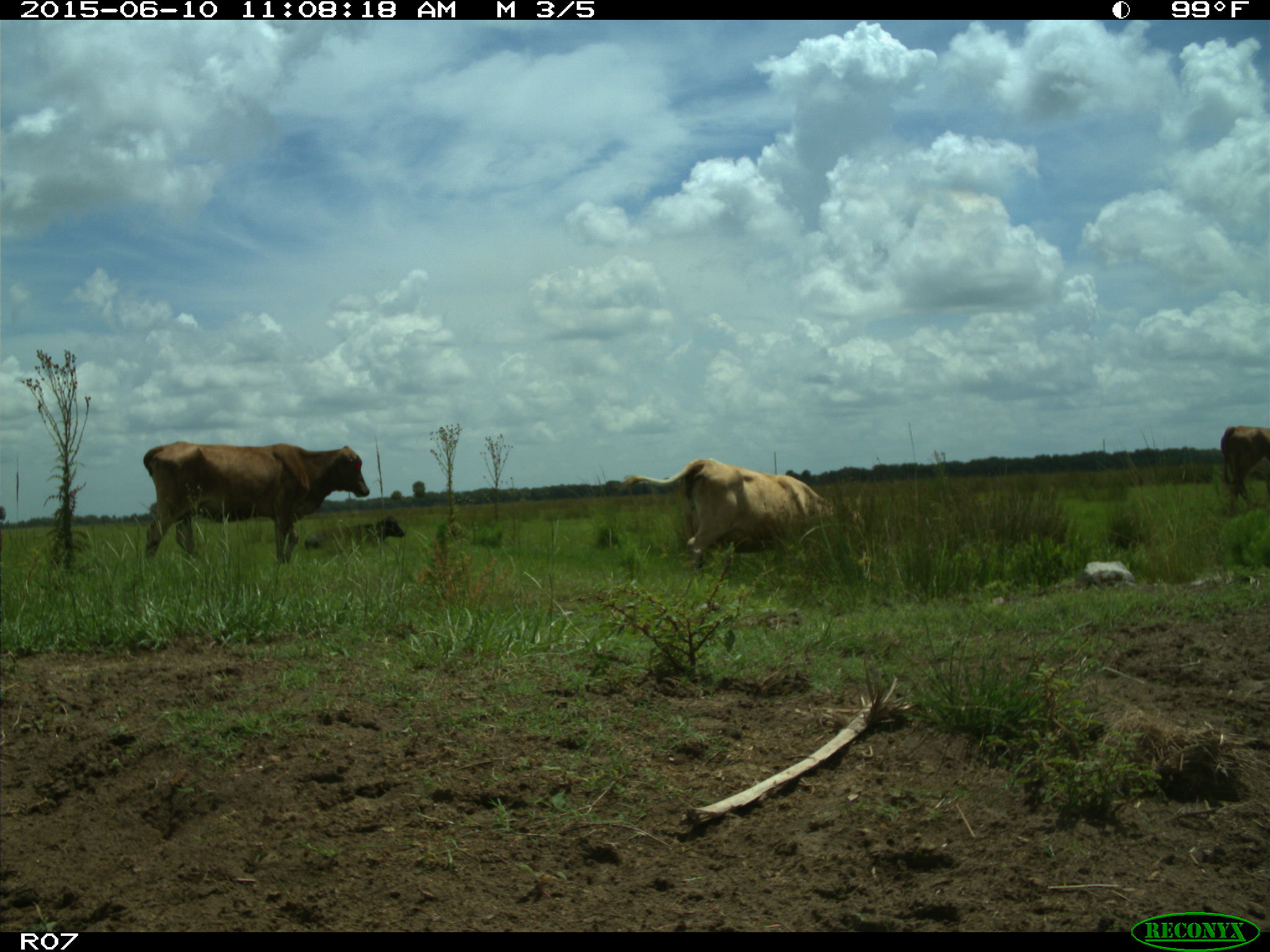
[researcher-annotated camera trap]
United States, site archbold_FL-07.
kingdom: Animalia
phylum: Chordata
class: Mammalia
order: Artiodactyla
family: Bovidae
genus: Bos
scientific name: Bos taurus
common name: domestic cow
Bos taurus (domestic cow).